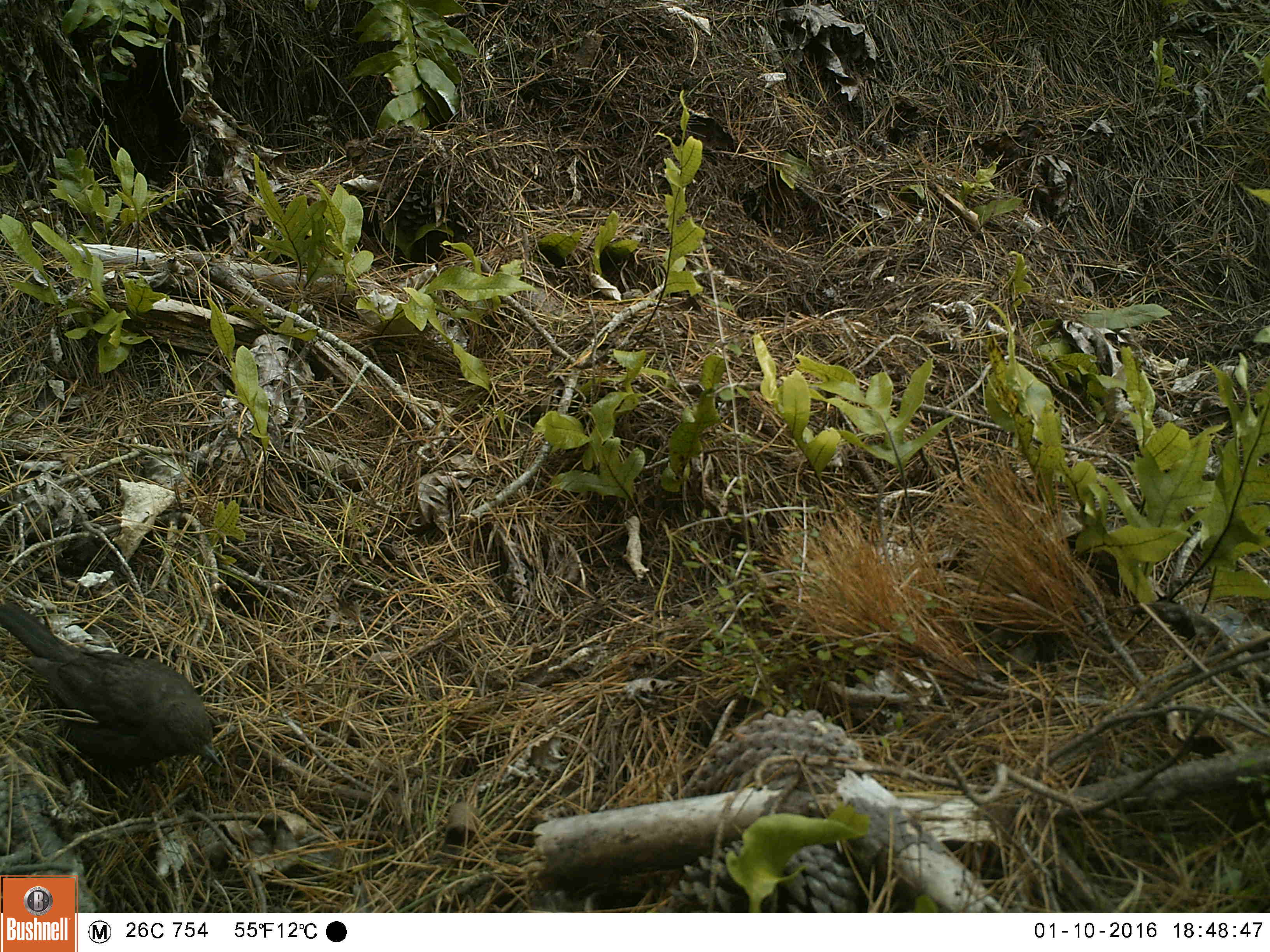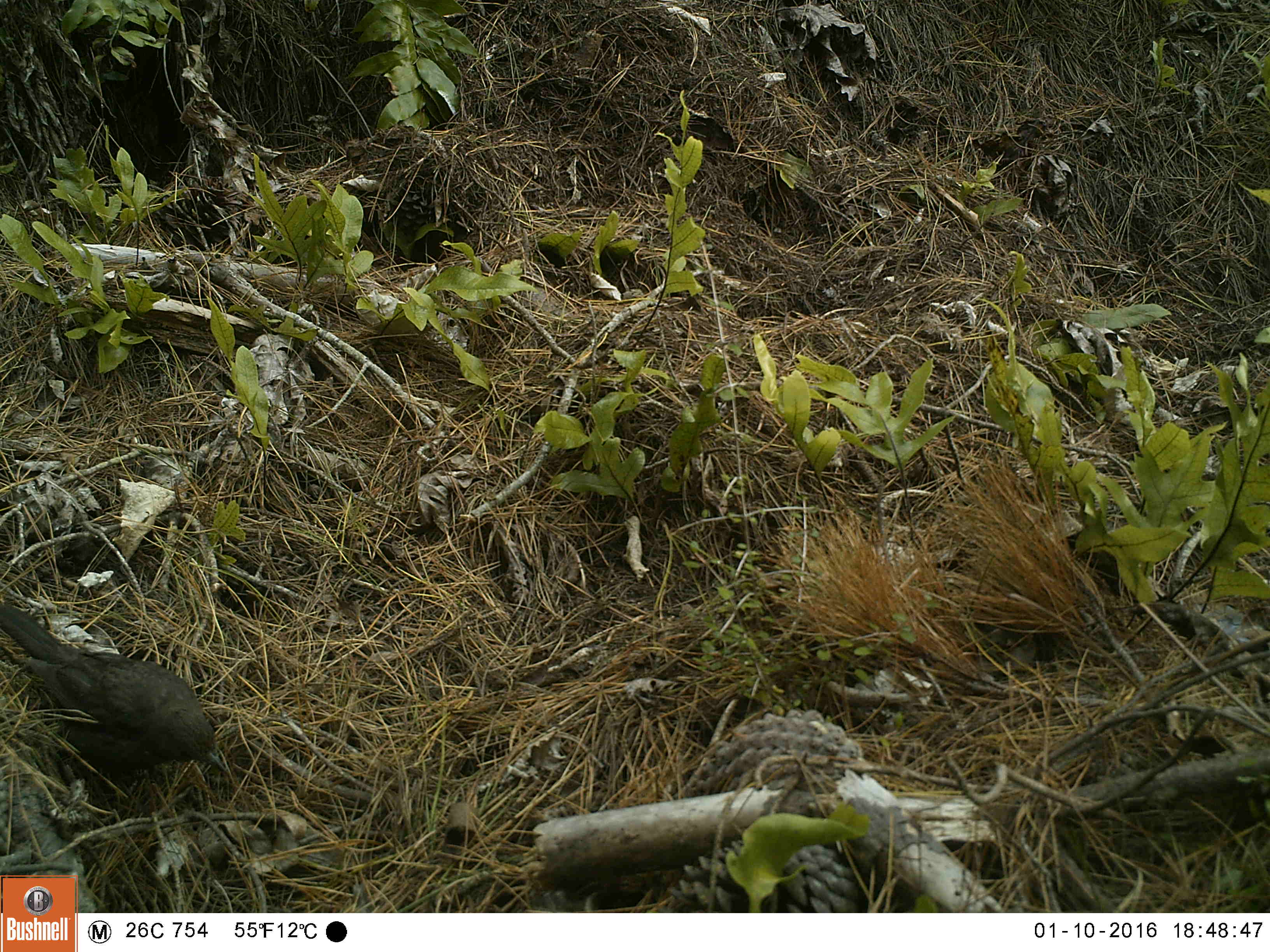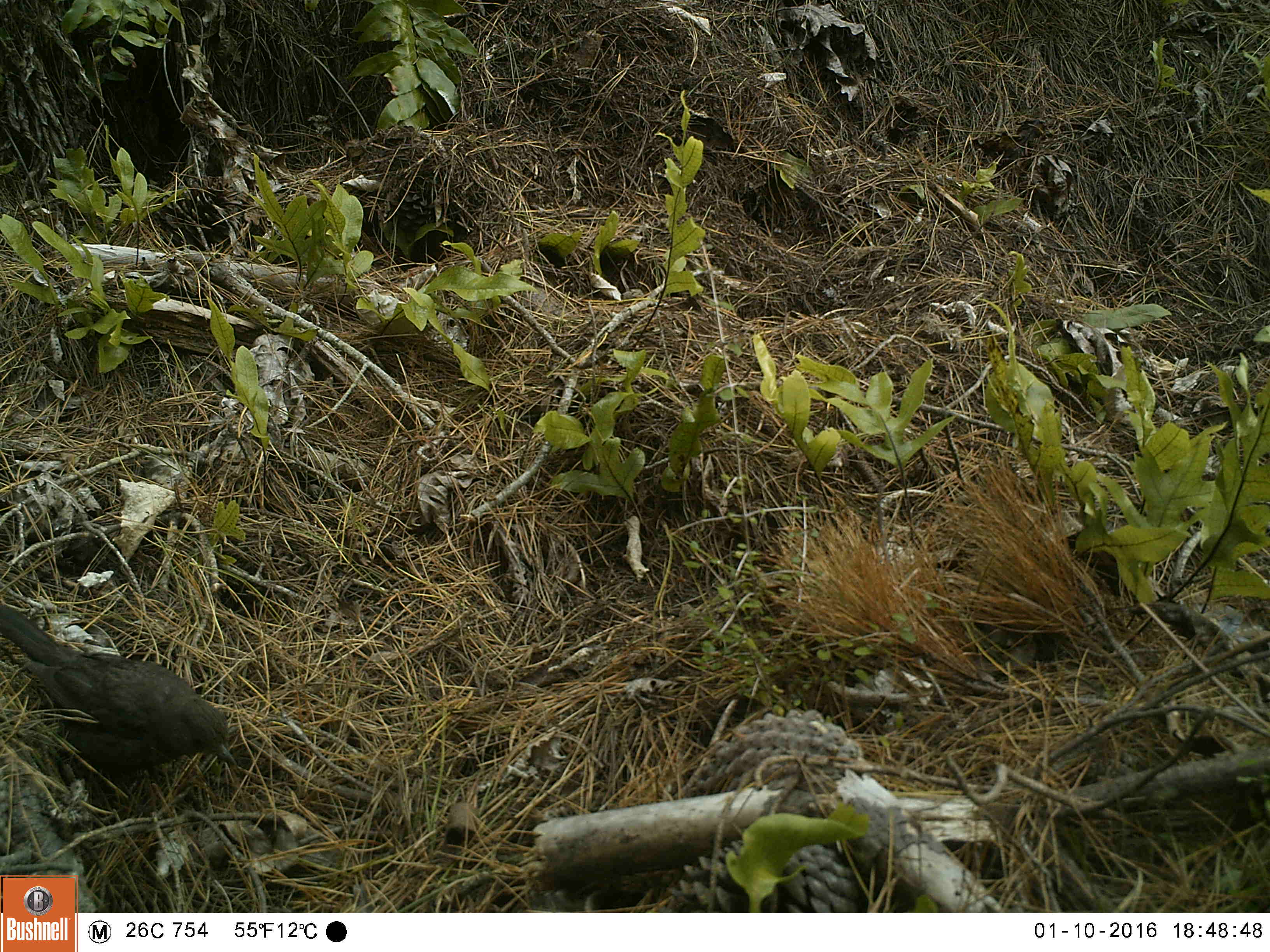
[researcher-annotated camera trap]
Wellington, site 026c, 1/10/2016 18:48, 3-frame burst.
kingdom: Animalia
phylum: Chordata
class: Aves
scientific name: Aves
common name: bird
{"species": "bird (Aves)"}